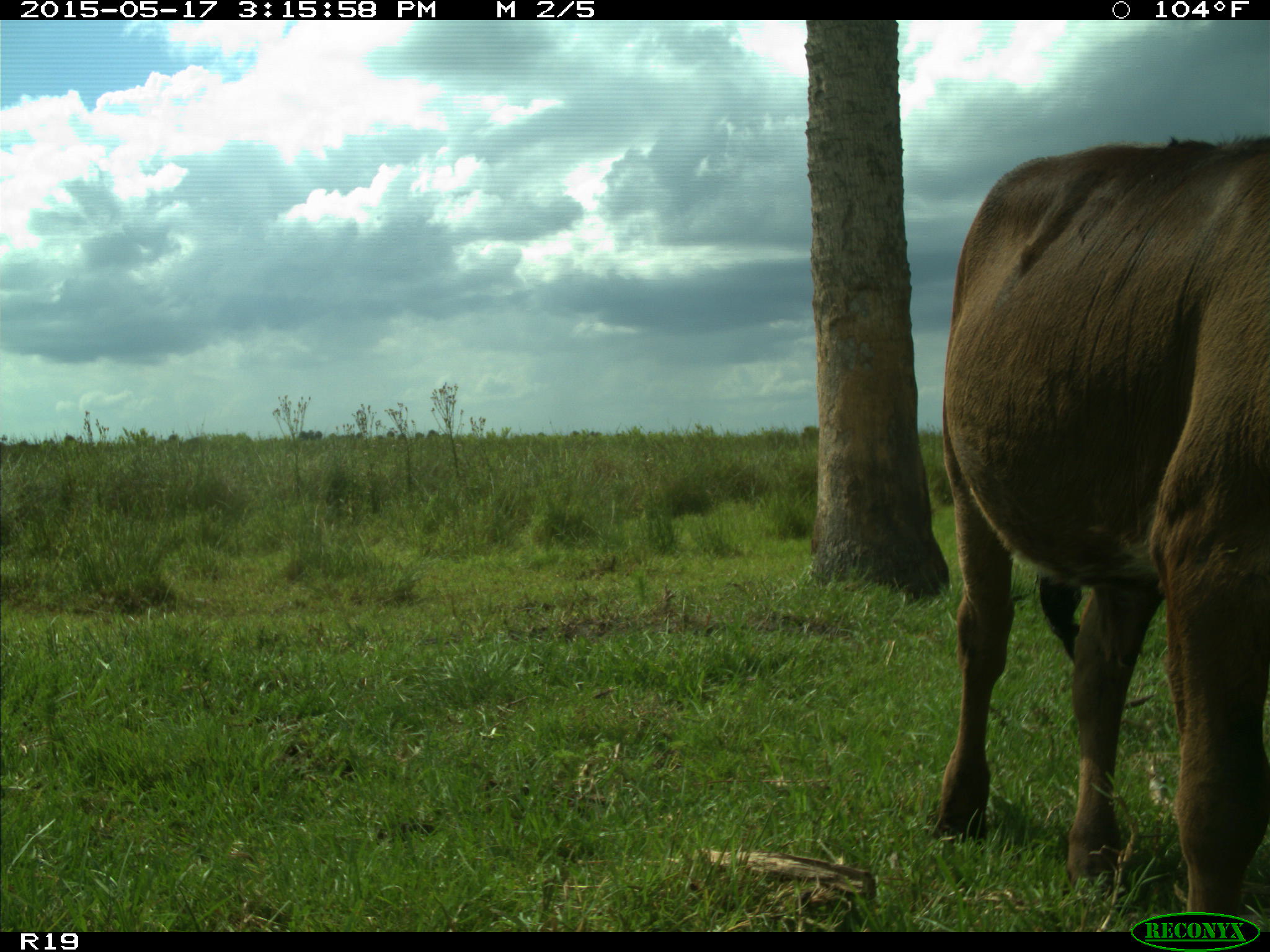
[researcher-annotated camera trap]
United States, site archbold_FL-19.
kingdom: Animalia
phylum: Chordata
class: Mammalia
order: Artiodactyla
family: Bovidae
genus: Bos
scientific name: Bos taurus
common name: domestic cow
Bos taurus (domestic cow).